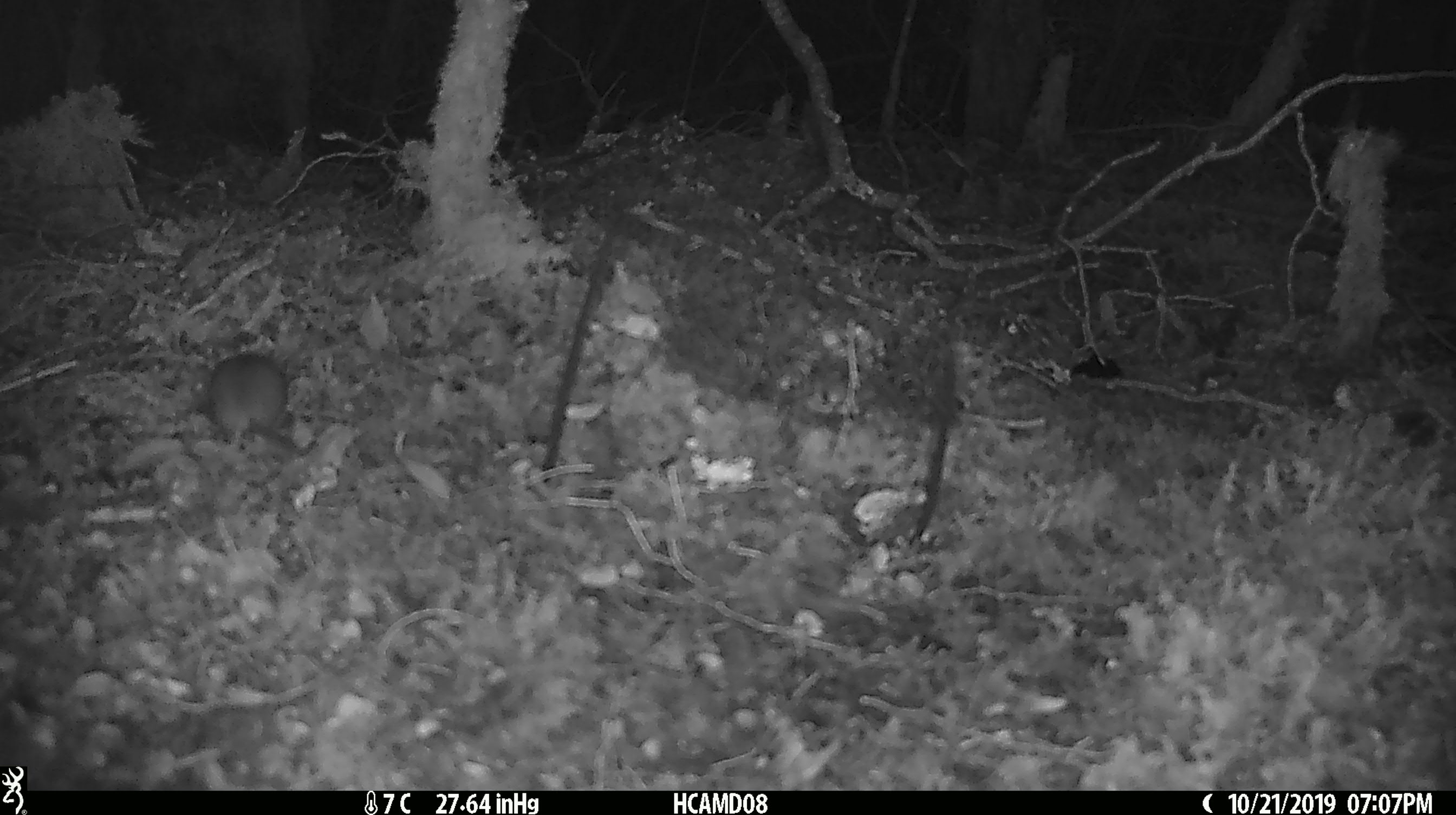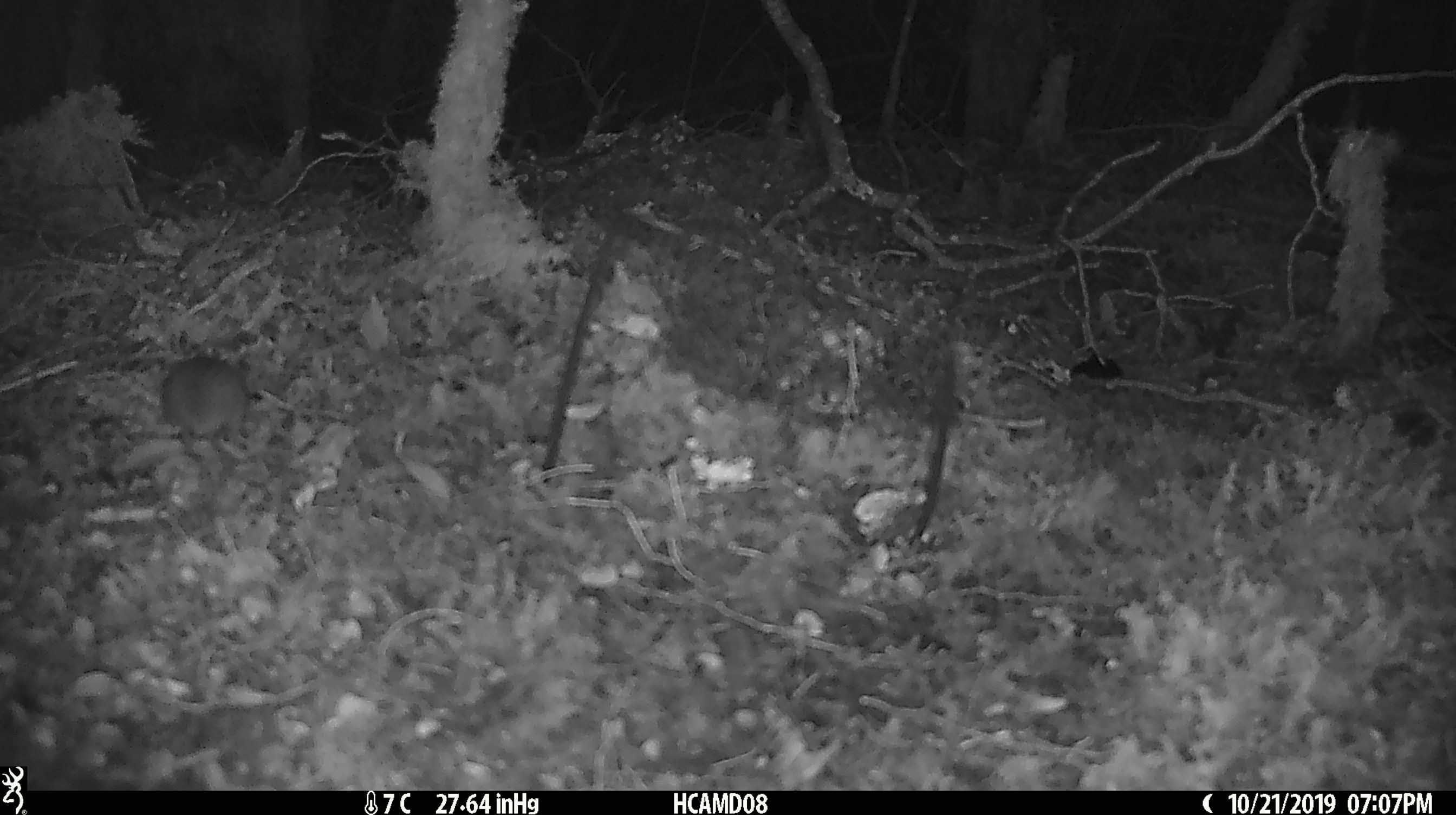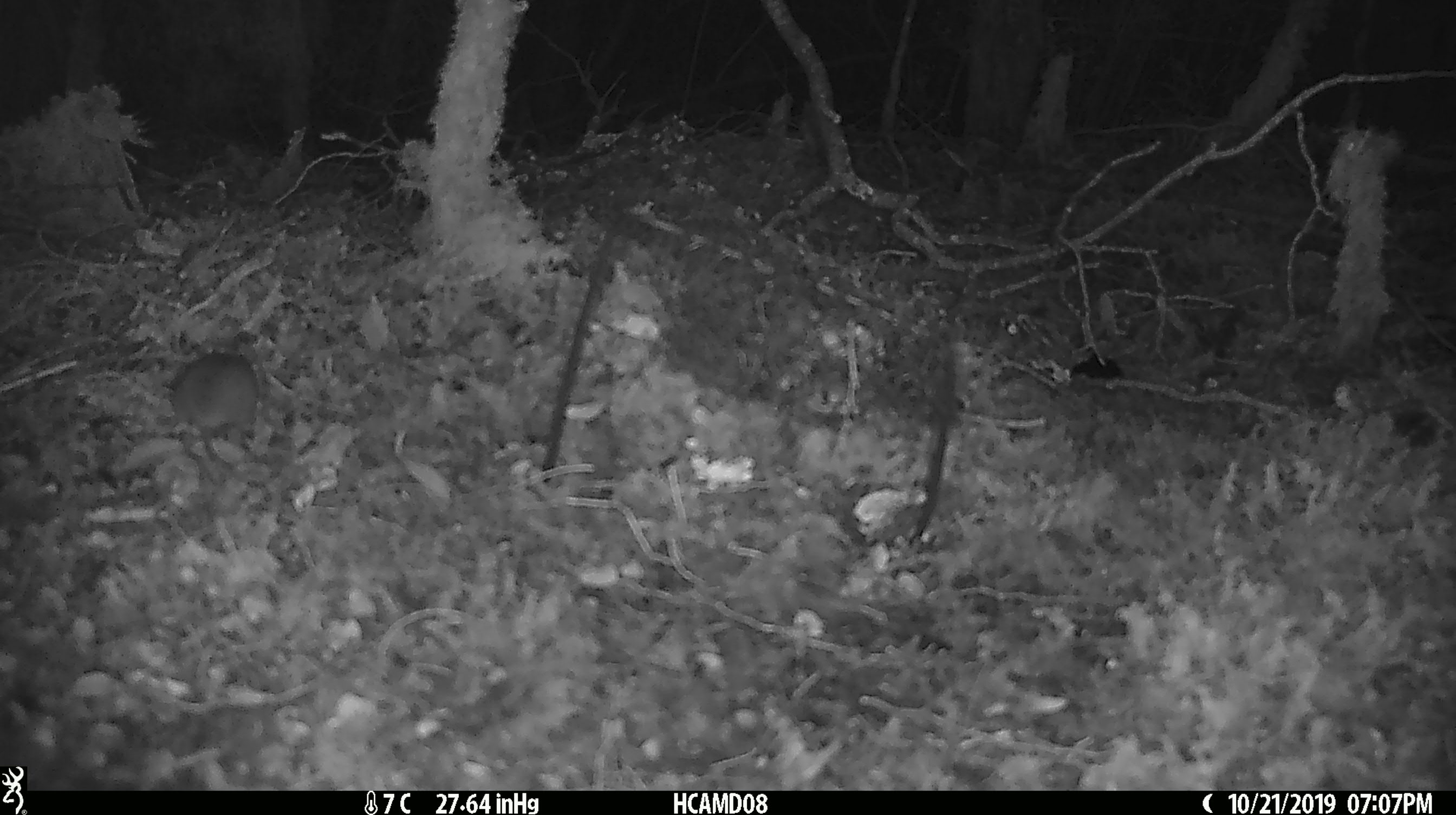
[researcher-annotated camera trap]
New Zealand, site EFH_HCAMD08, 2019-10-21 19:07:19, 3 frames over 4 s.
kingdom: Animalia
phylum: Chordata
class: Mammalia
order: Rodentia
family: Muridae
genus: Mus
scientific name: Mus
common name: mouse